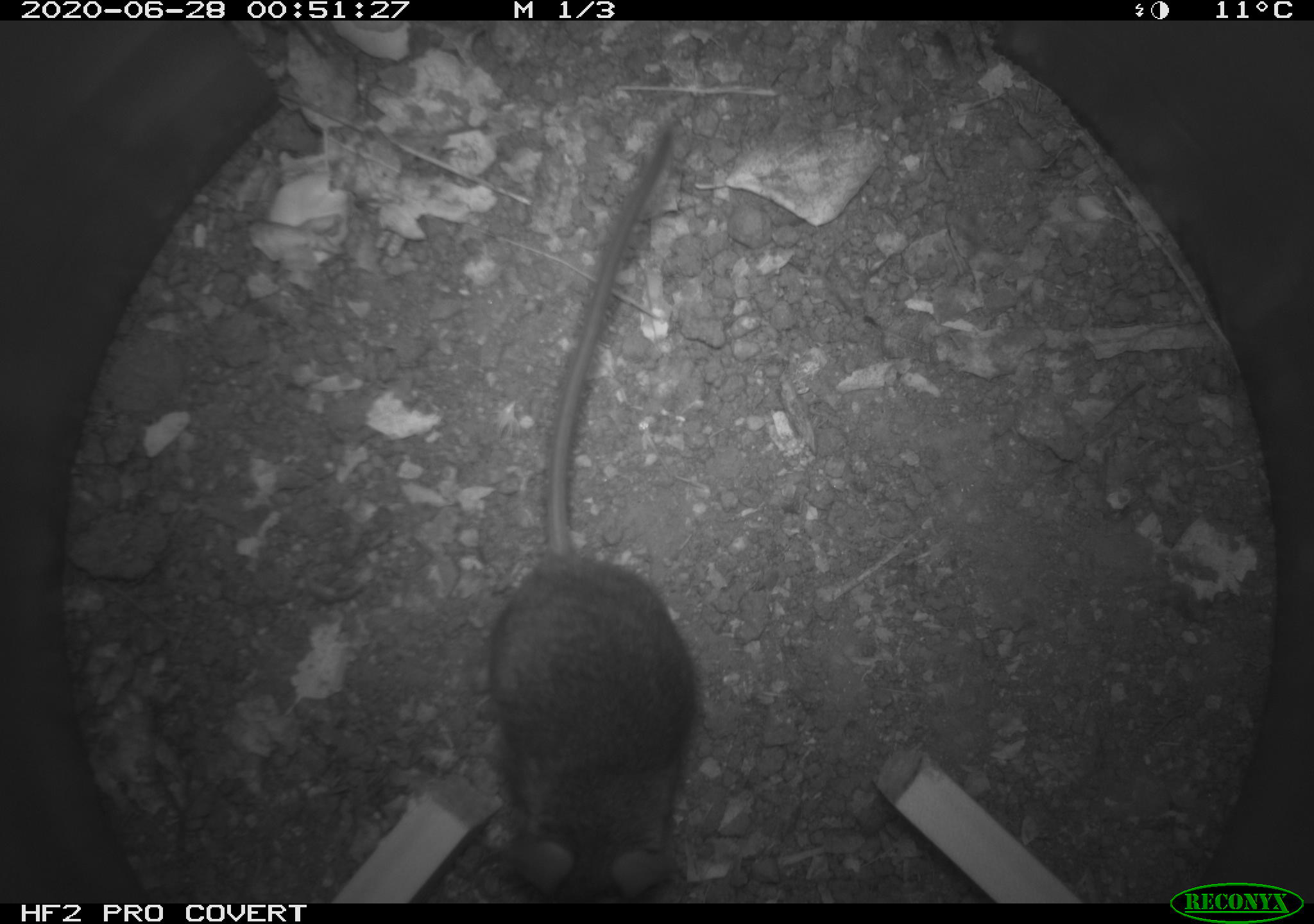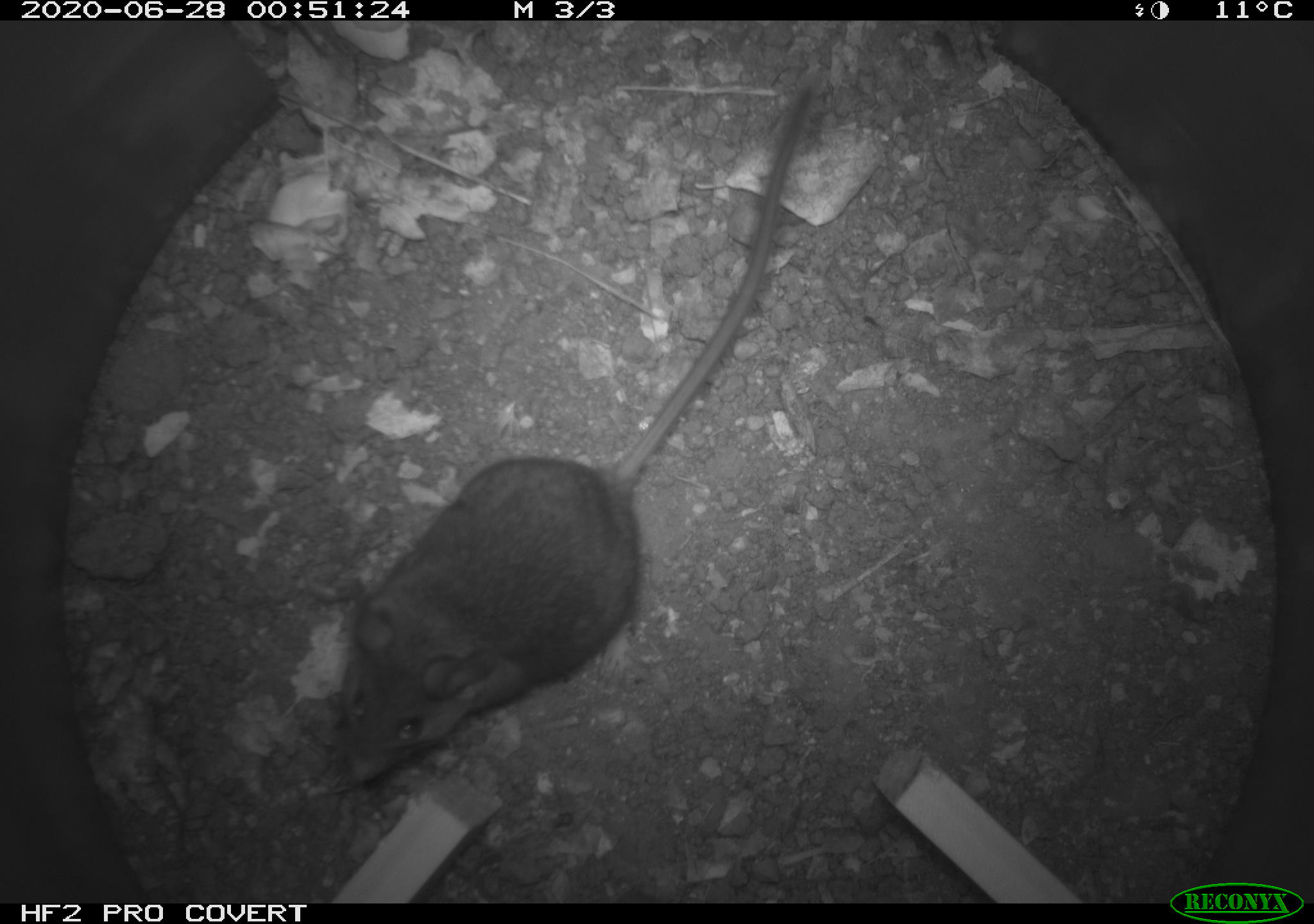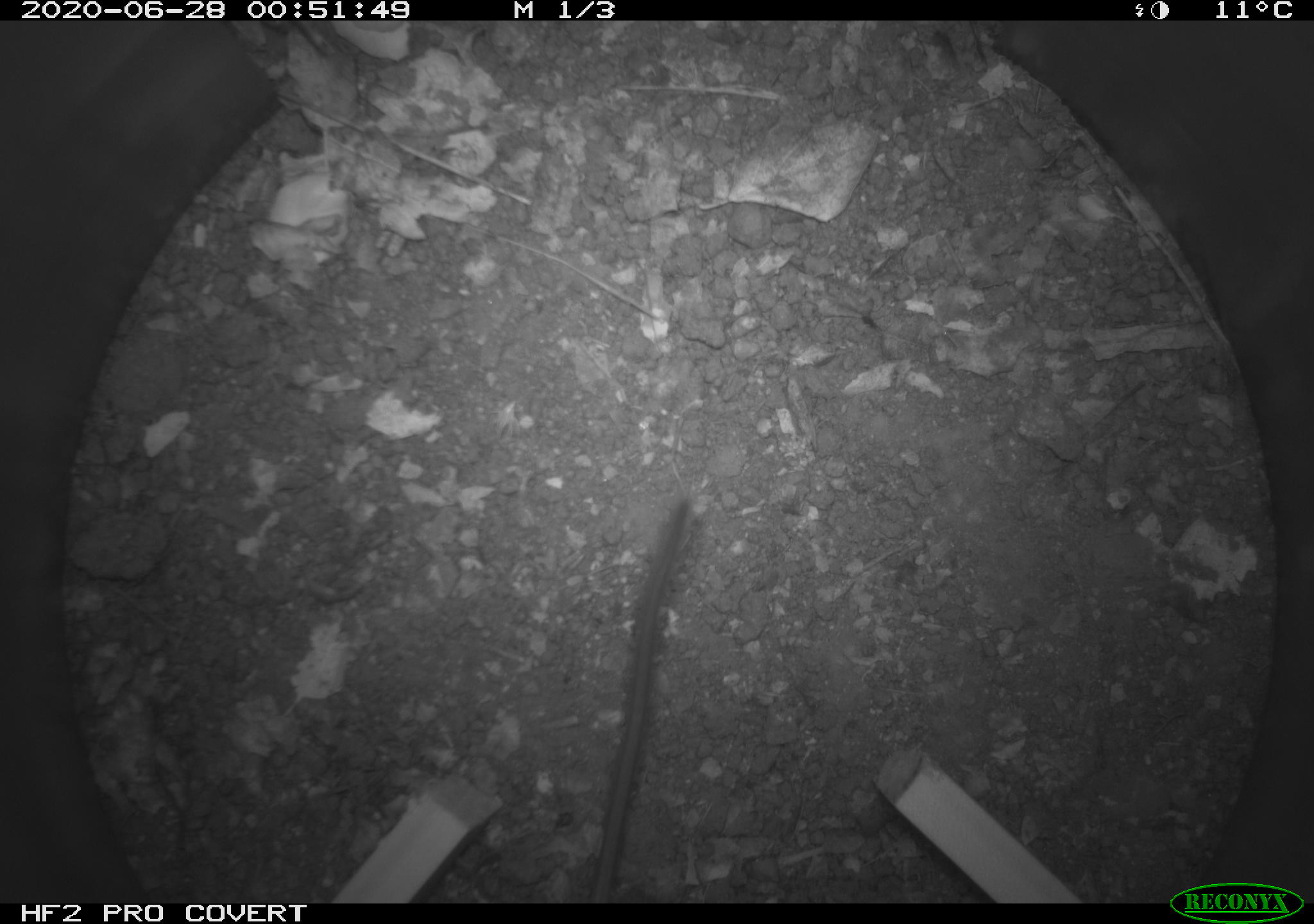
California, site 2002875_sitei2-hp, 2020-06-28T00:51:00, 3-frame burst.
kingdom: Animalia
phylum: Chordata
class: Mammalia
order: Rodentia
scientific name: Rodentia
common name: rodent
Rodent (Rodentia).